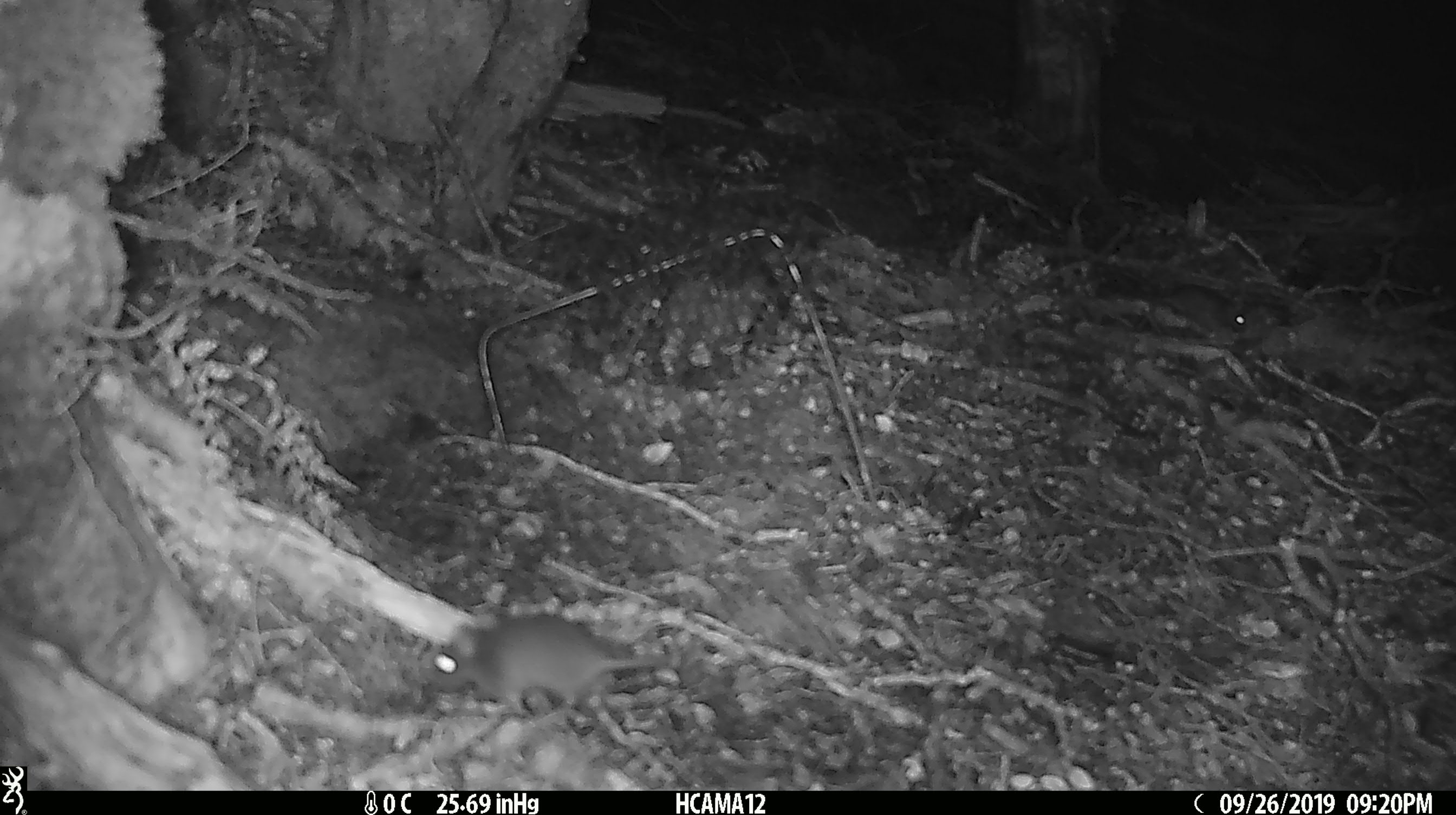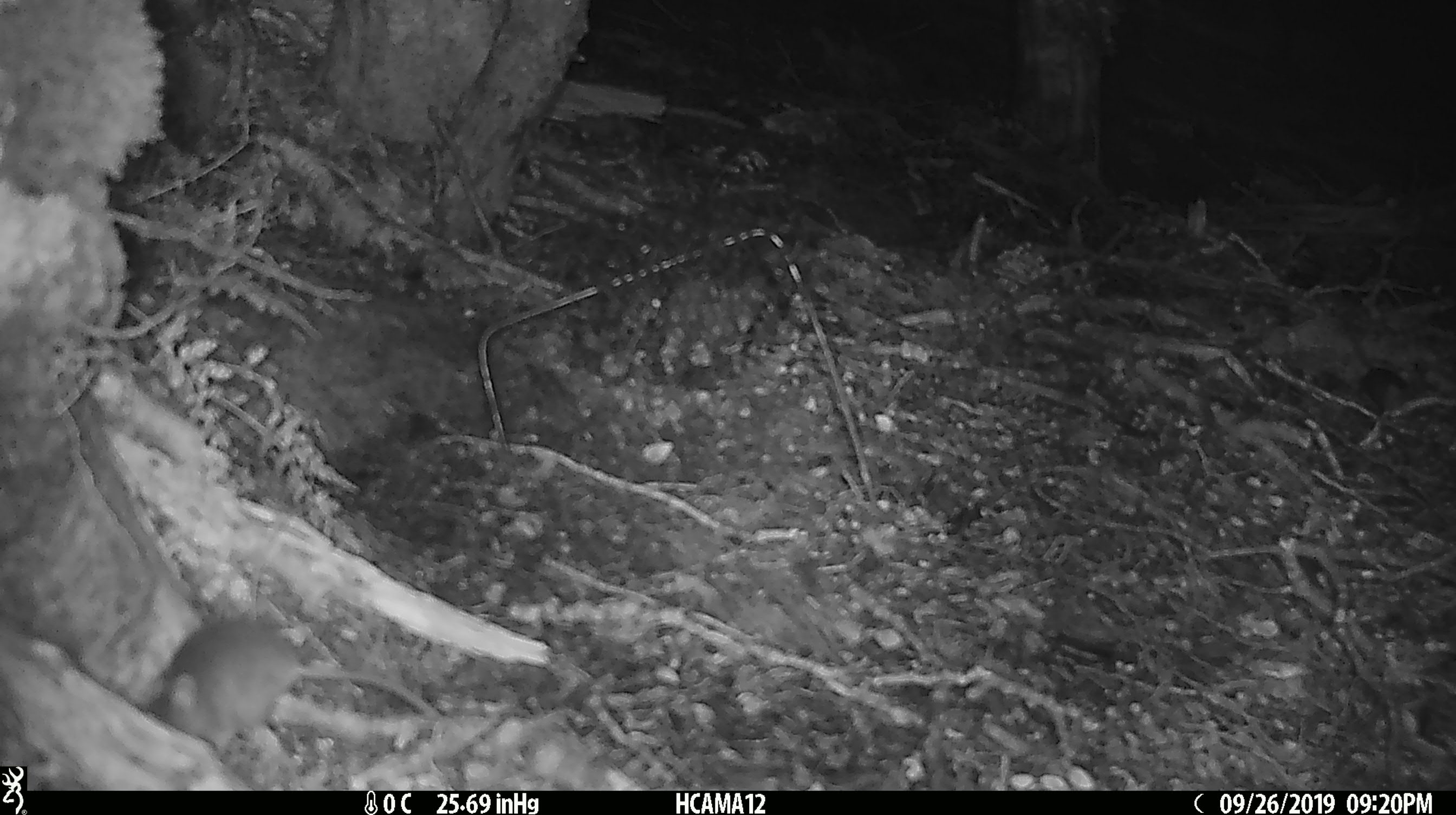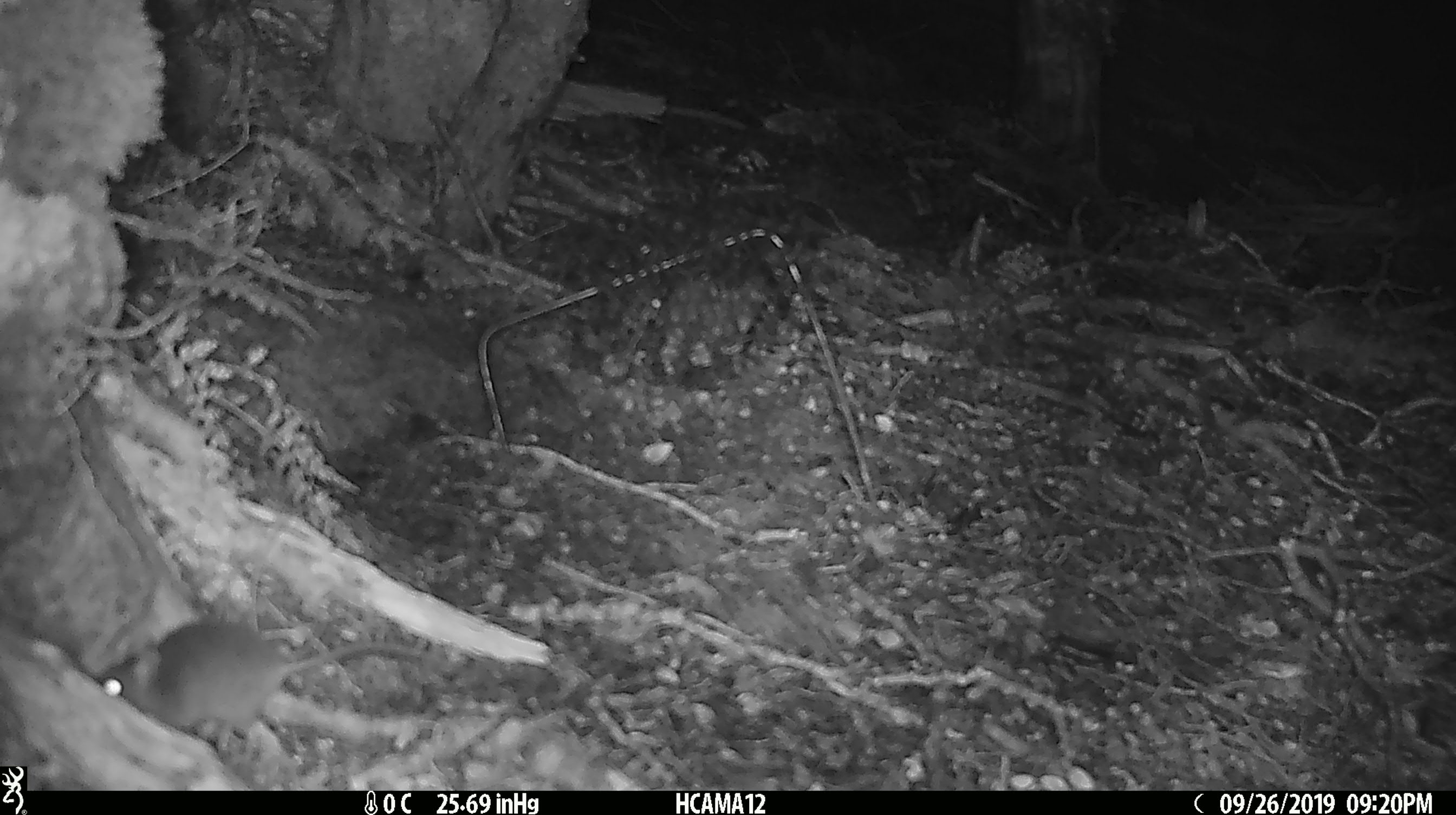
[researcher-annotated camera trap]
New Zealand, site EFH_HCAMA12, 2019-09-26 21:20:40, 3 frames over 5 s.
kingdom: Animalia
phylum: Chordata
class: Mammalia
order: Rodentia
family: Muridae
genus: Rattus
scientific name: Rattus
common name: rat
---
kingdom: Animalia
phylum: Chordata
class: Mammalia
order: Rodentia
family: Muridae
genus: Mus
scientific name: Mus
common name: mouse